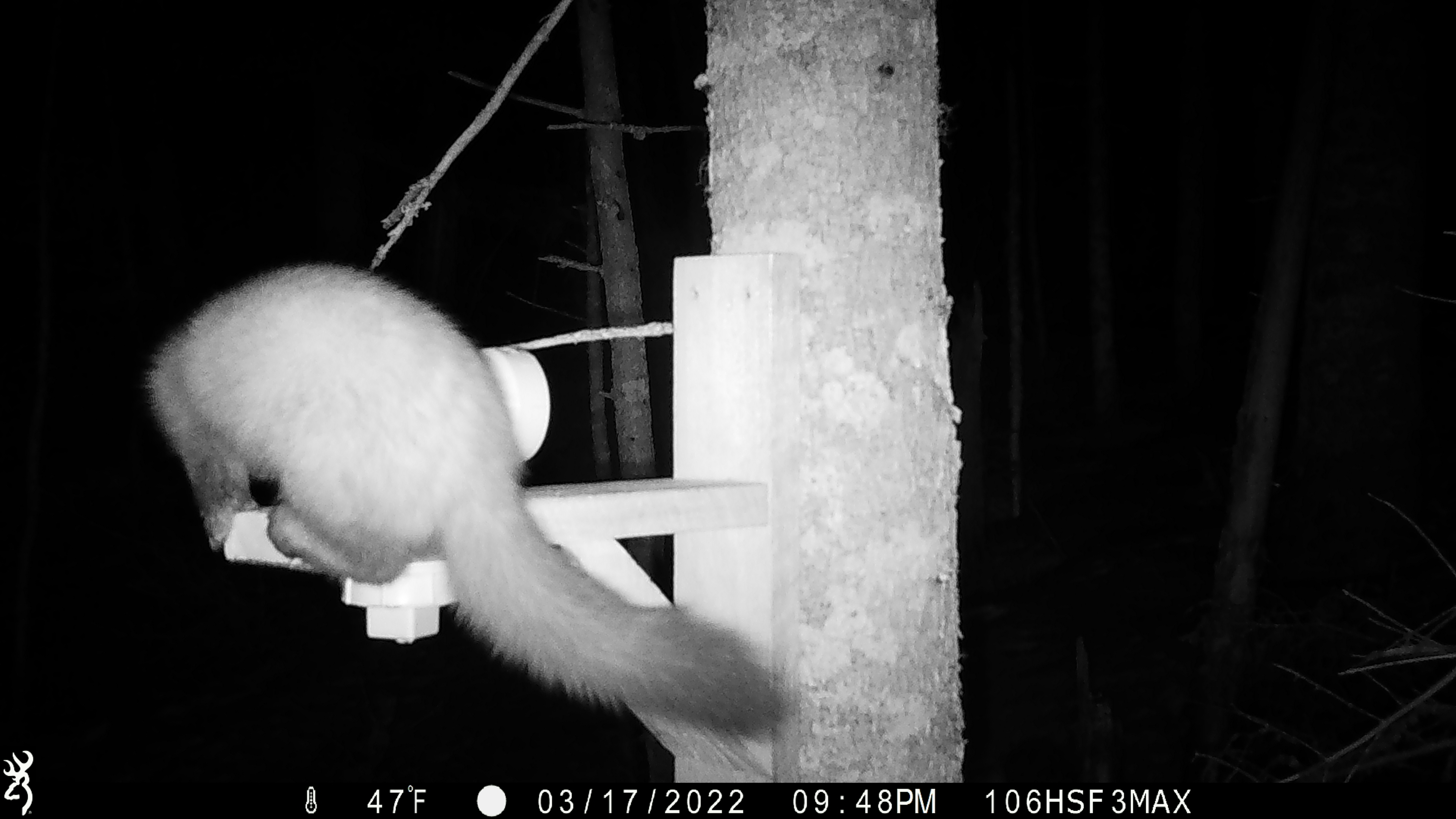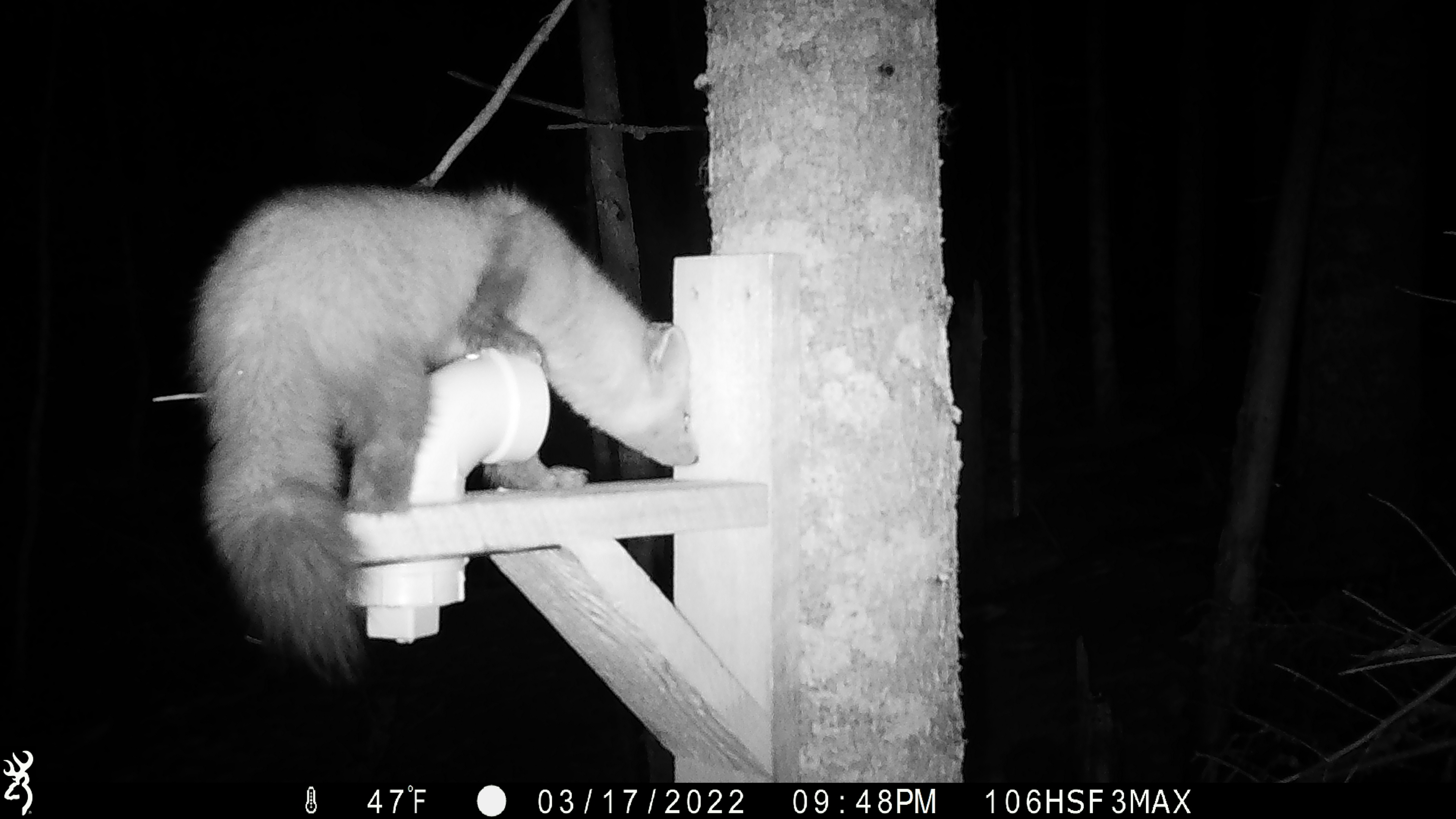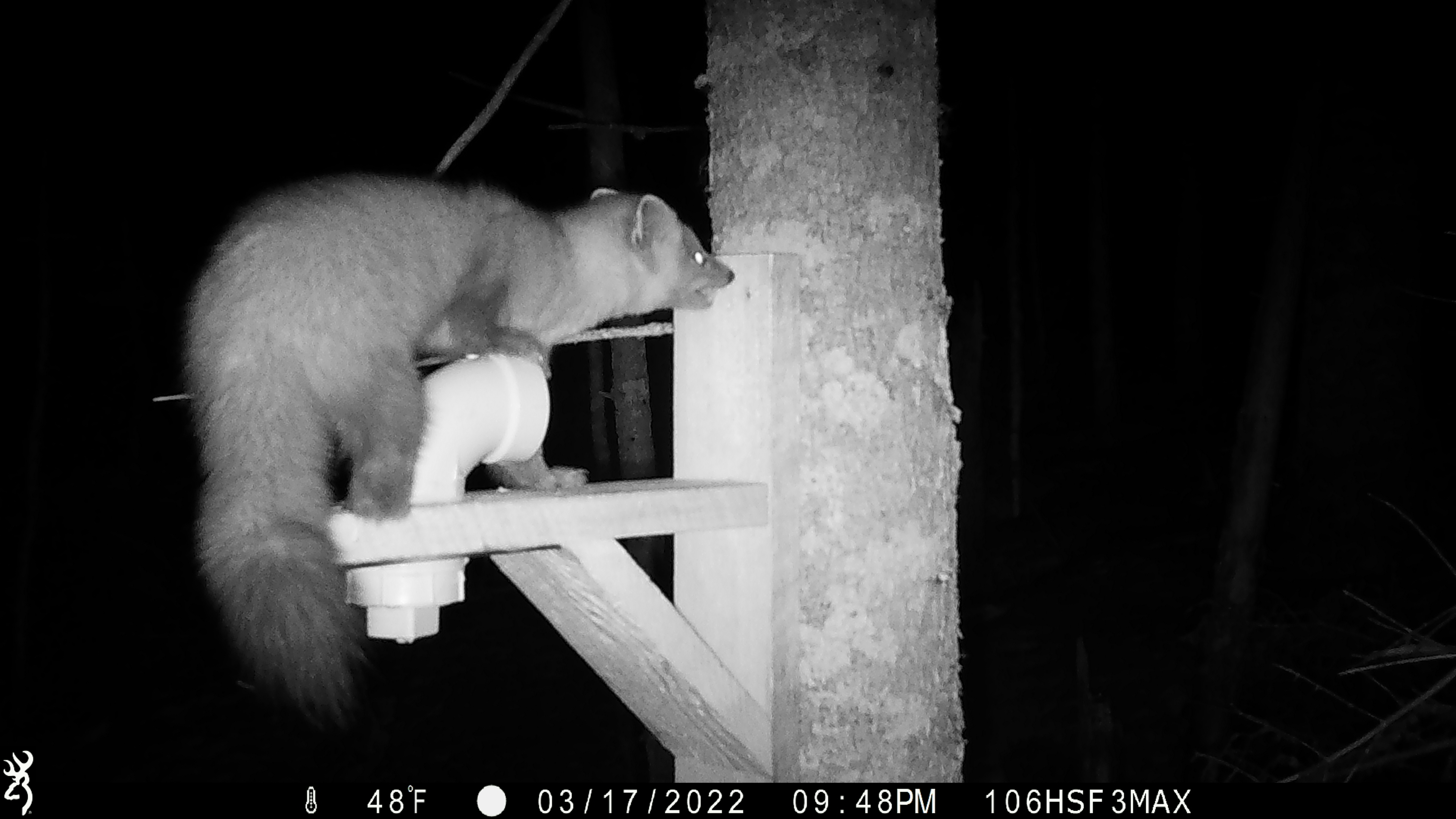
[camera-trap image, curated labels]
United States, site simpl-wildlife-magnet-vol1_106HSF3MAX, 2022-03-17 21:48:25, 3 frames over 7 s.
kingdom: Animalia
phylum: Chordata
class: Mammalia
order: Carnivora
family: Mustelidae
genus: Martes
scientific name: Martes americana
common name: american marten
American marten (Martes americana).